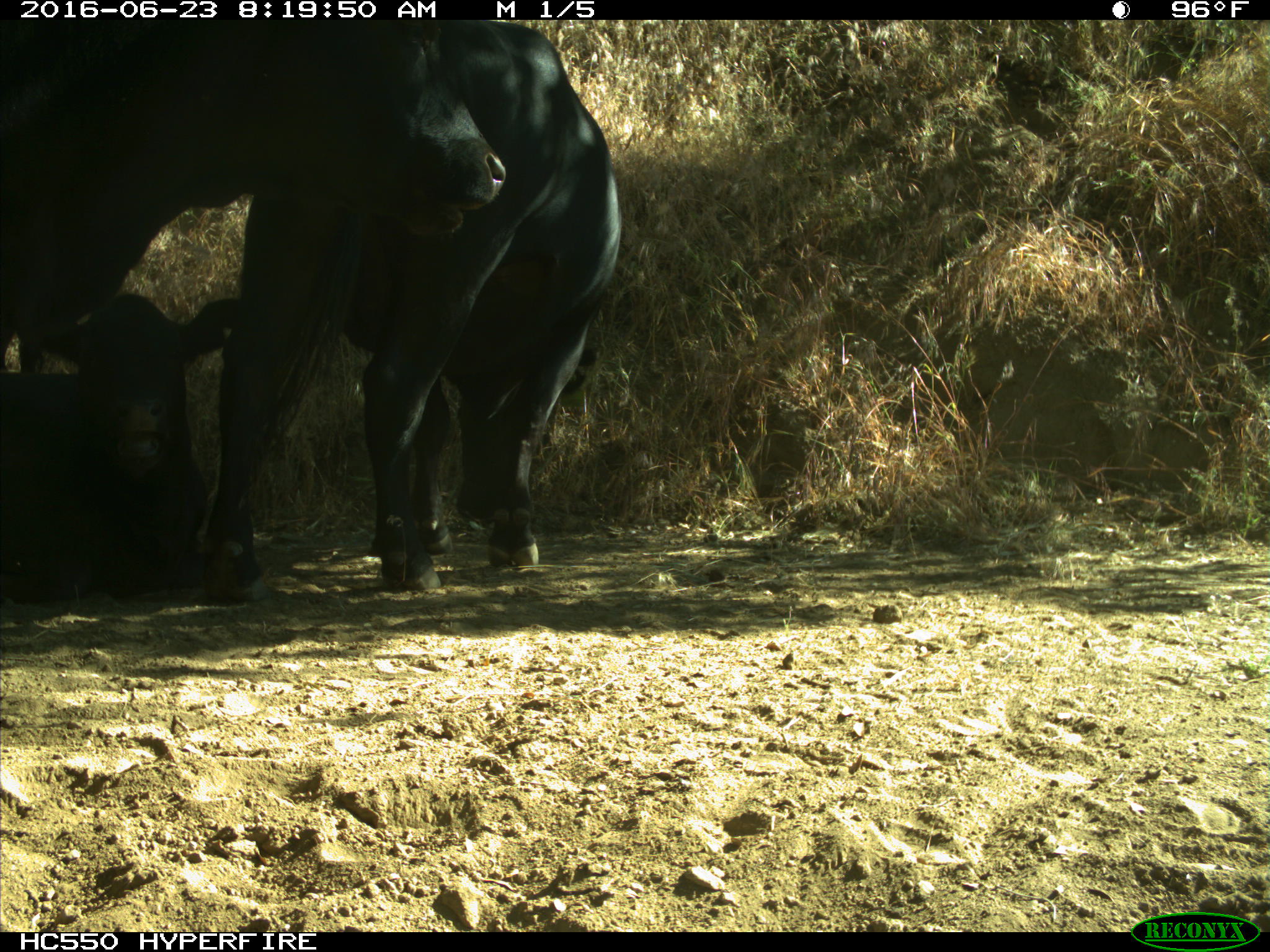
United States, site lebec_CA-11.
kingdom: Animalia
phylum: Chordata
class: Mammalia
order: Artiodactyla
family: Bovidae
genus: Bos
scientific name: Bos taurus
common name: domestic cow